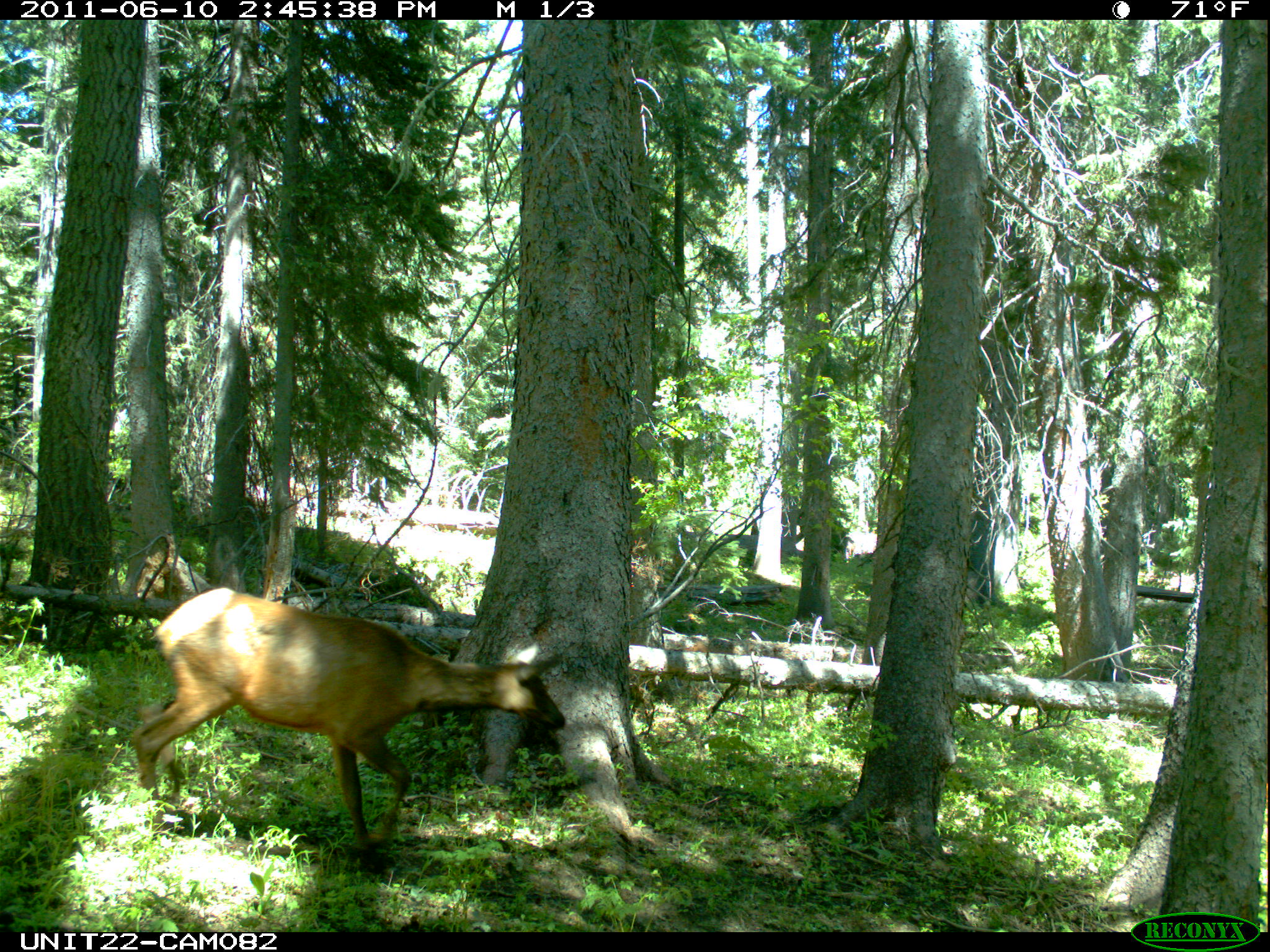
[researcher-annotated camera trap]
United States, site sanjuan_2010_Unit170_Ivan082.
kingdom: Animalia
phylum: Chordata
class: Mammalia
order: Artiodactyla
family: Cervidae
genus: Cervus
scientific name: Cervus elaphus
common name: red deer